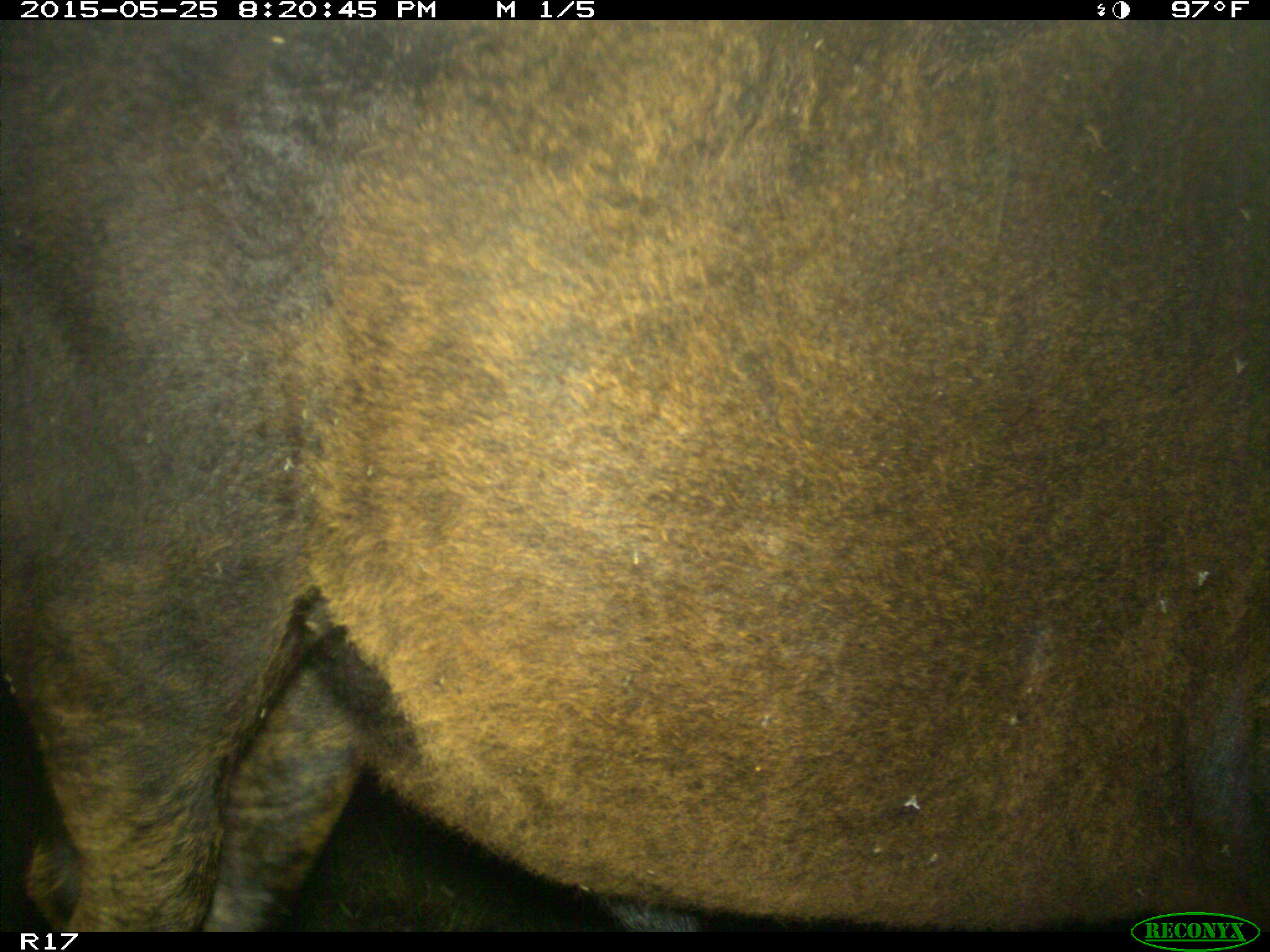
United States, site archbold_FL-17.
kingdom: Animalia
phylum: Chordata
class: Mammalia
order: Artiodactyla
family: Bovidae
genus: Bos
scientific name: Bos taurus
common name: domestic cow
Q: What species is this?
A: Bos taurus (domestic cow).